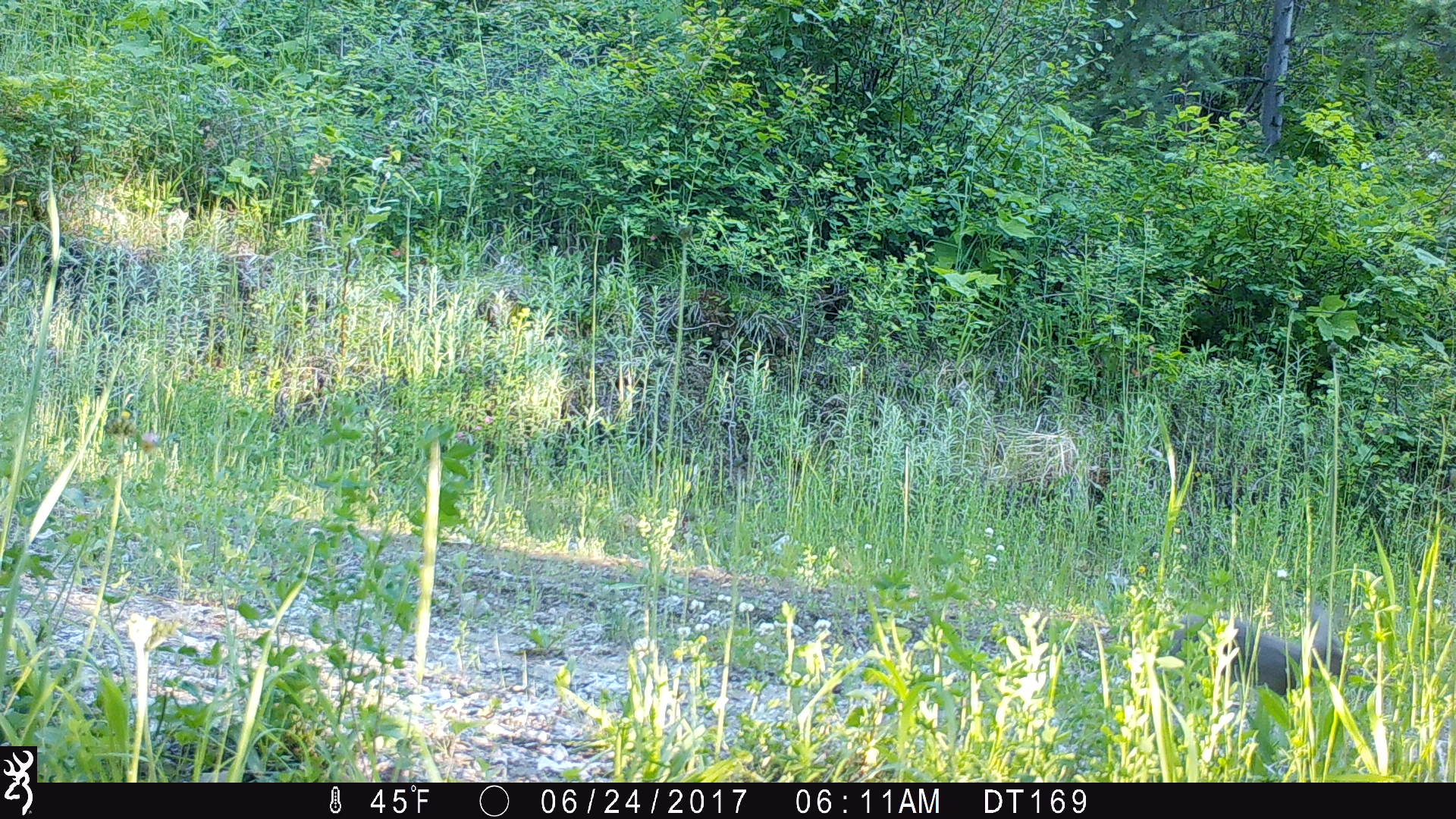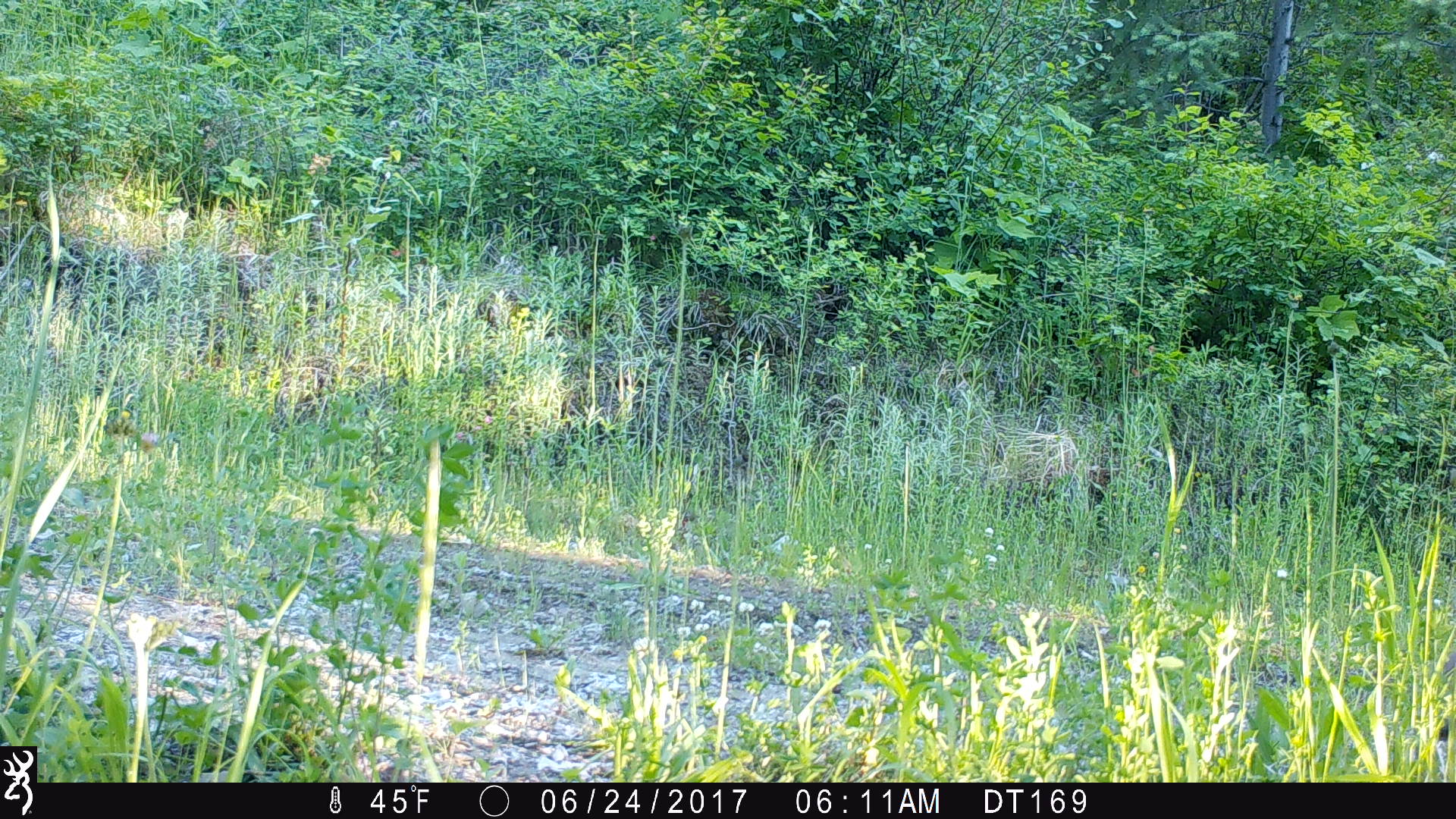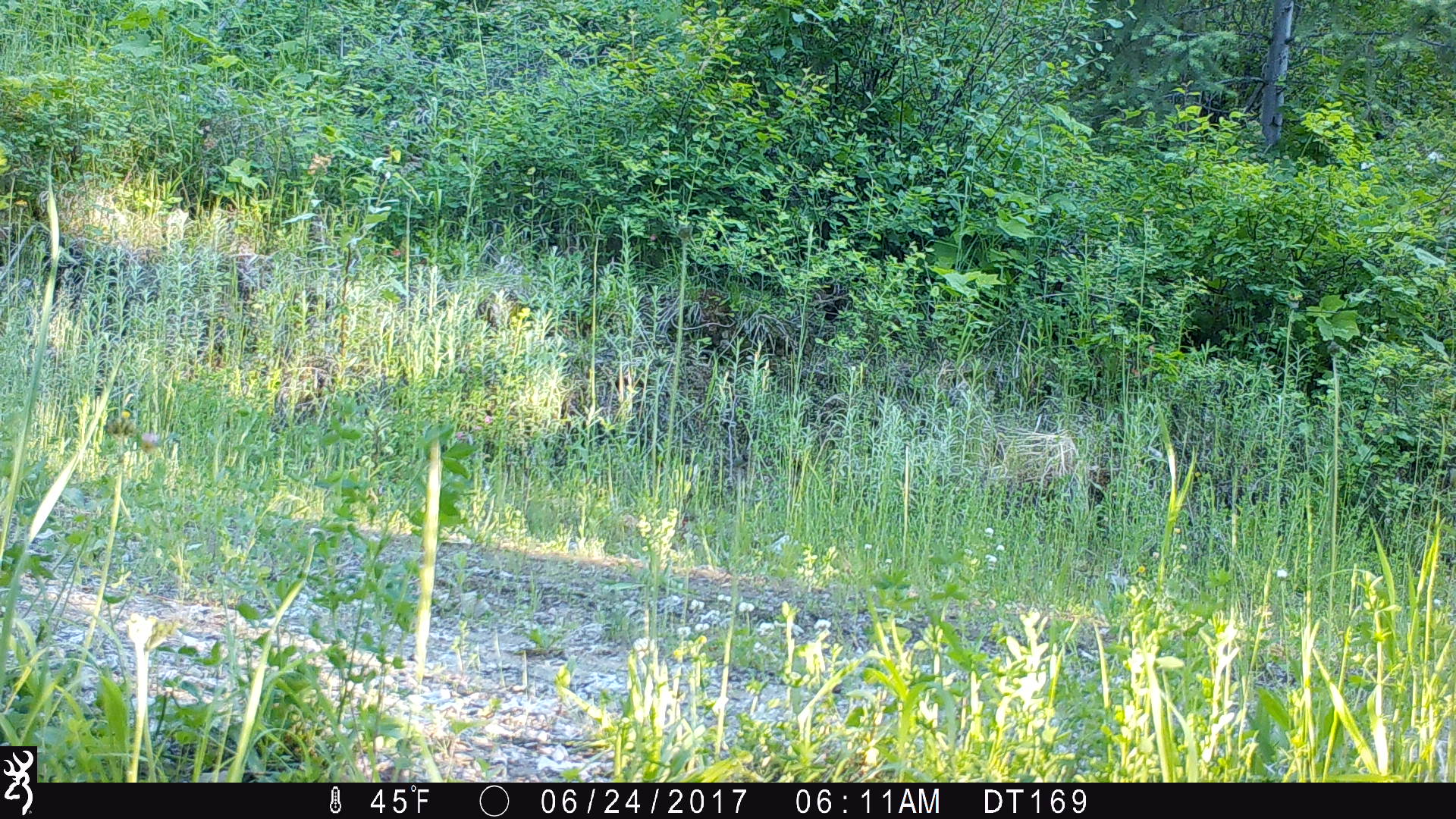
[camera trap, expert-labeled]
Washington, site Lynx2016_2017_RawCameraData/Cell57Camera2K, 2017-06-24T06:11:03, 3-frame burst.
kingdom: Animalia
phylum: Chordata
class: Mammalia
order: Lagomorpha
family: Leporidae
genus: Lepus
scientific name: Lepus americanus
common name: snowshoe hare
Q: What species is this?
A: Lepus americanus (snowshoe hare).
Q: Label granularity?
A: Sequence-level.